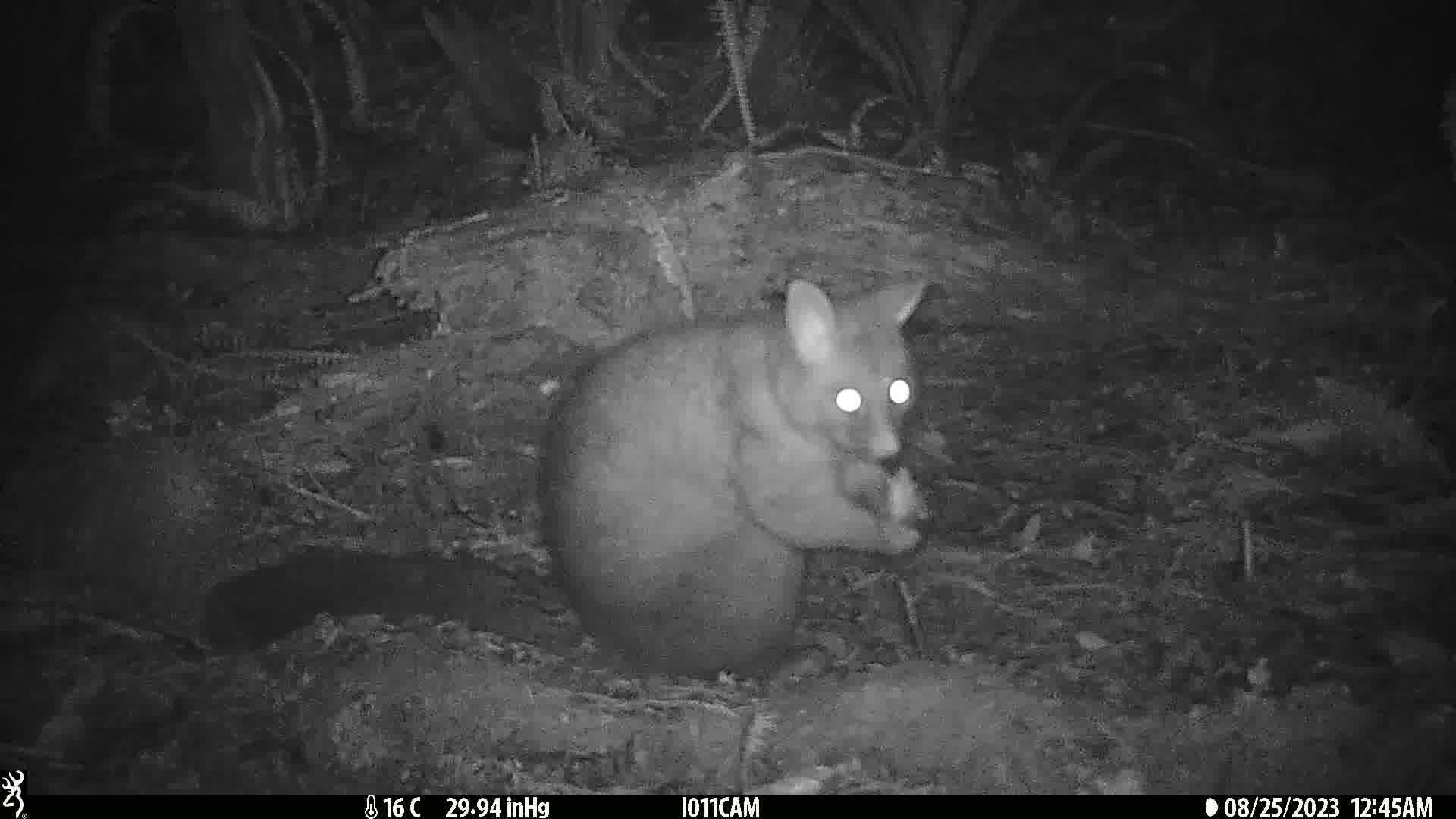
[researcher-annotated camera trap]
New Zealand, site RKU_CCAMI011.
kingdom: Animalia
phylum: Chordata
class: Mammalia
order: Diprotodontia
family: Phalangeridae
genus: Trichosurus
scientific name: Trichosurus vulpecula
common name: common brushtail possum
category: possum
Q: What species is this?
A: Possum (common brushtail possum) (Trichosurus vulpecula).